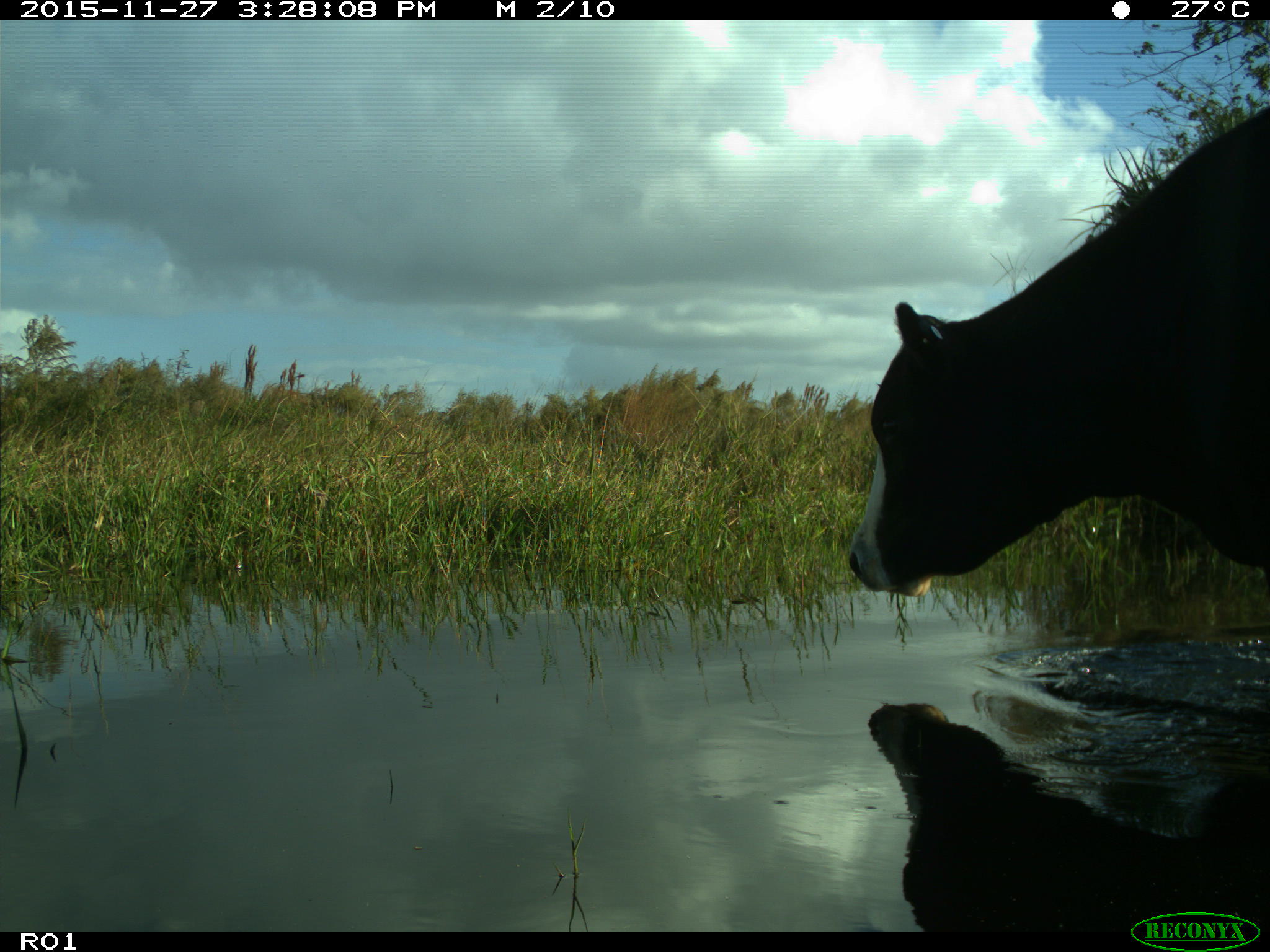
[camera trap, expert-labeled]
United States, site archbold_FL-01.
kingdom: Animalia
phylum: Chordata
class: Mammalia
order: Artiodactyla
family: Bovidae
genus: Bos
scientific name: Bos taurus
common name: domestic cow